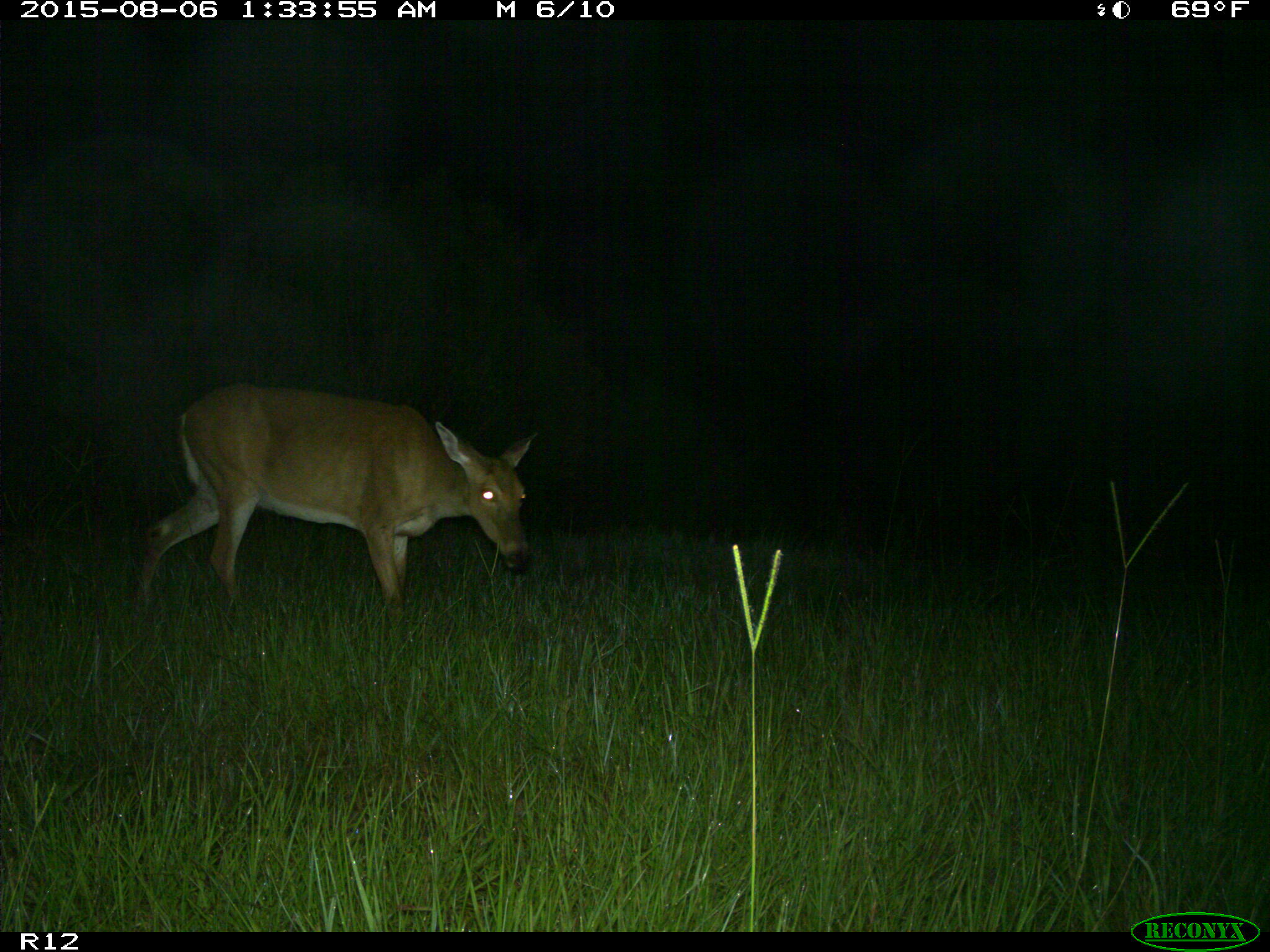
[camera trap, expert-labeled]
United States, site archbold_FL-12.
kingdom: Animalia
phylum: Chordata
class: Mammalia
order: Artiodactyla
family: Cervidae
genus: Odocoileus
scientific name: Odocoileus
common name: deer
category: unidentified deer